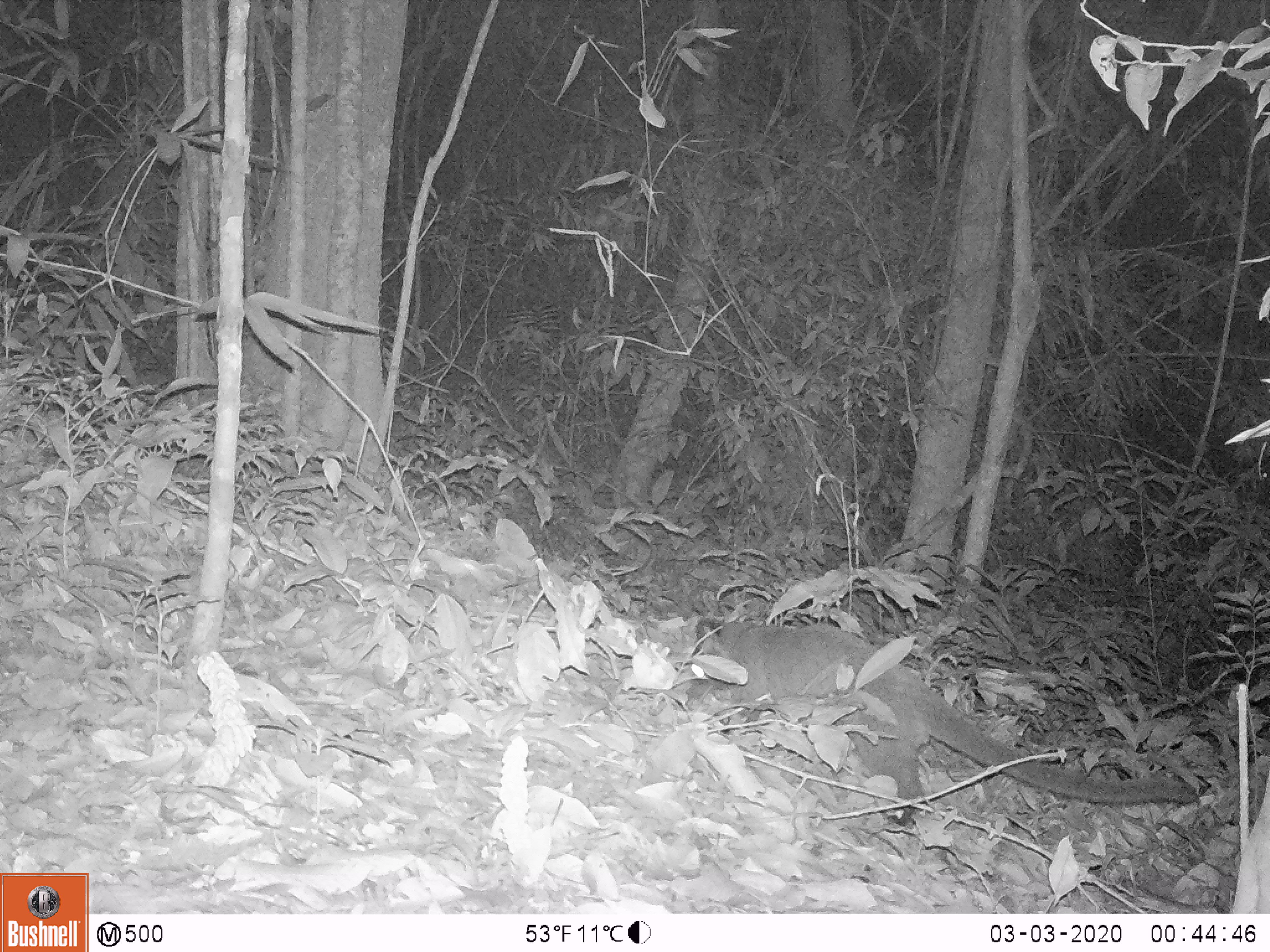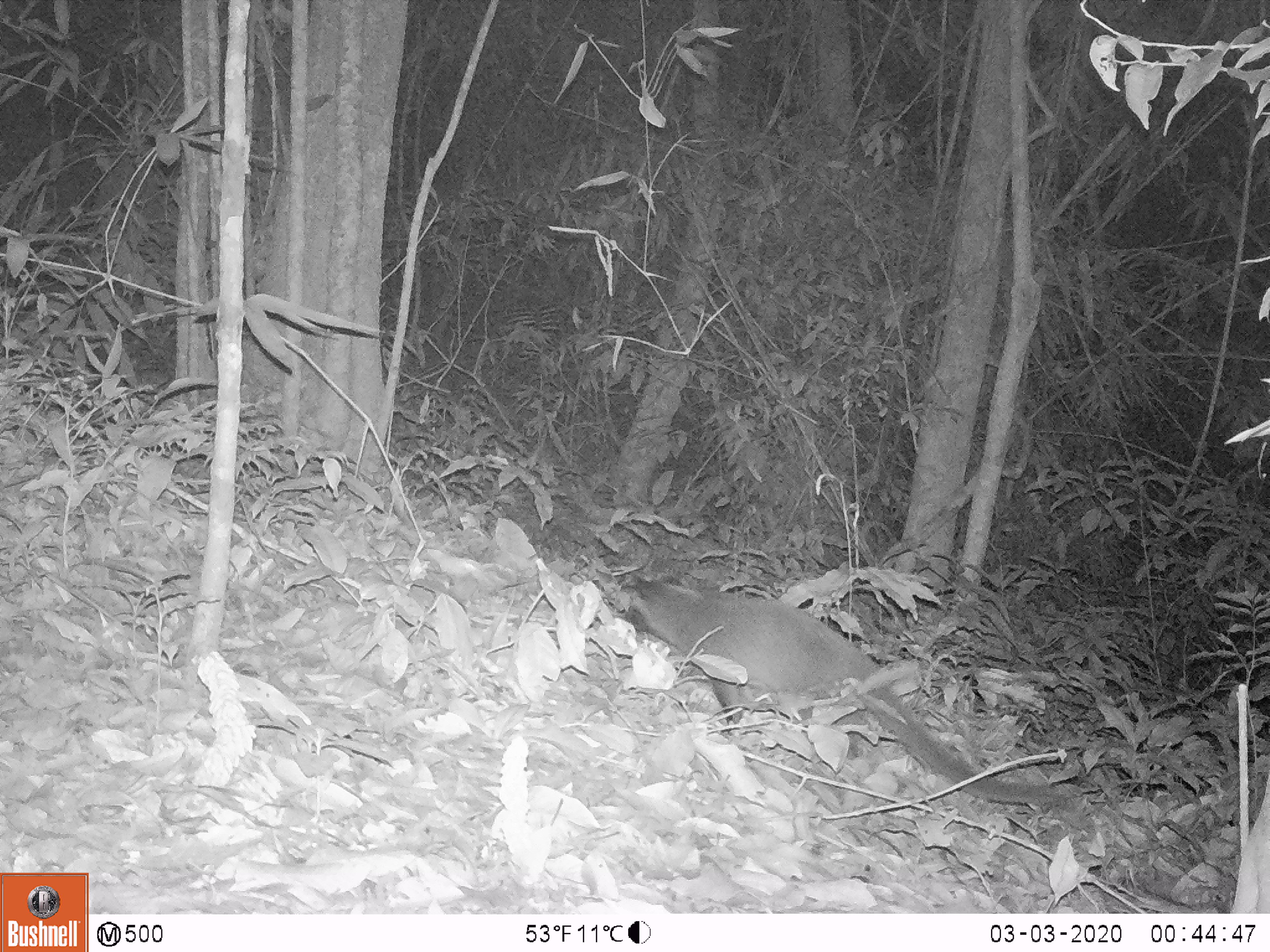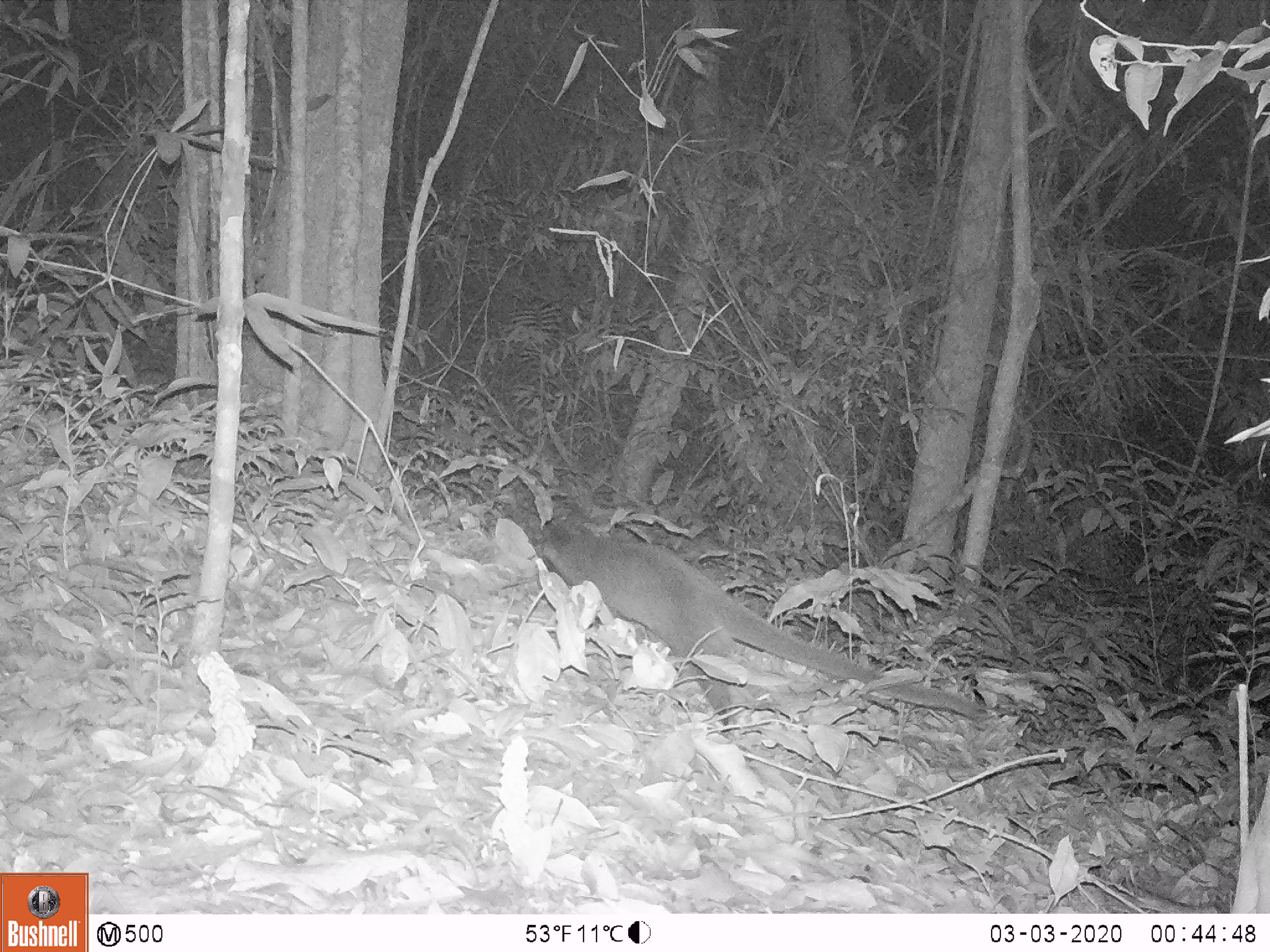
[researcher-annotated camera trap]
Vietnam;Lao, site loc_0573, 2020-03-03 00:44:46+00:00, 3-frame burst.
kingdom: Animalia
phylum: Chordata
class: Mammalia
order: Carnivora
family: Viverridae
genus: Paguma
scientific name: Paguma larvata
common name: masked palm civet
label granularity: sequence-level